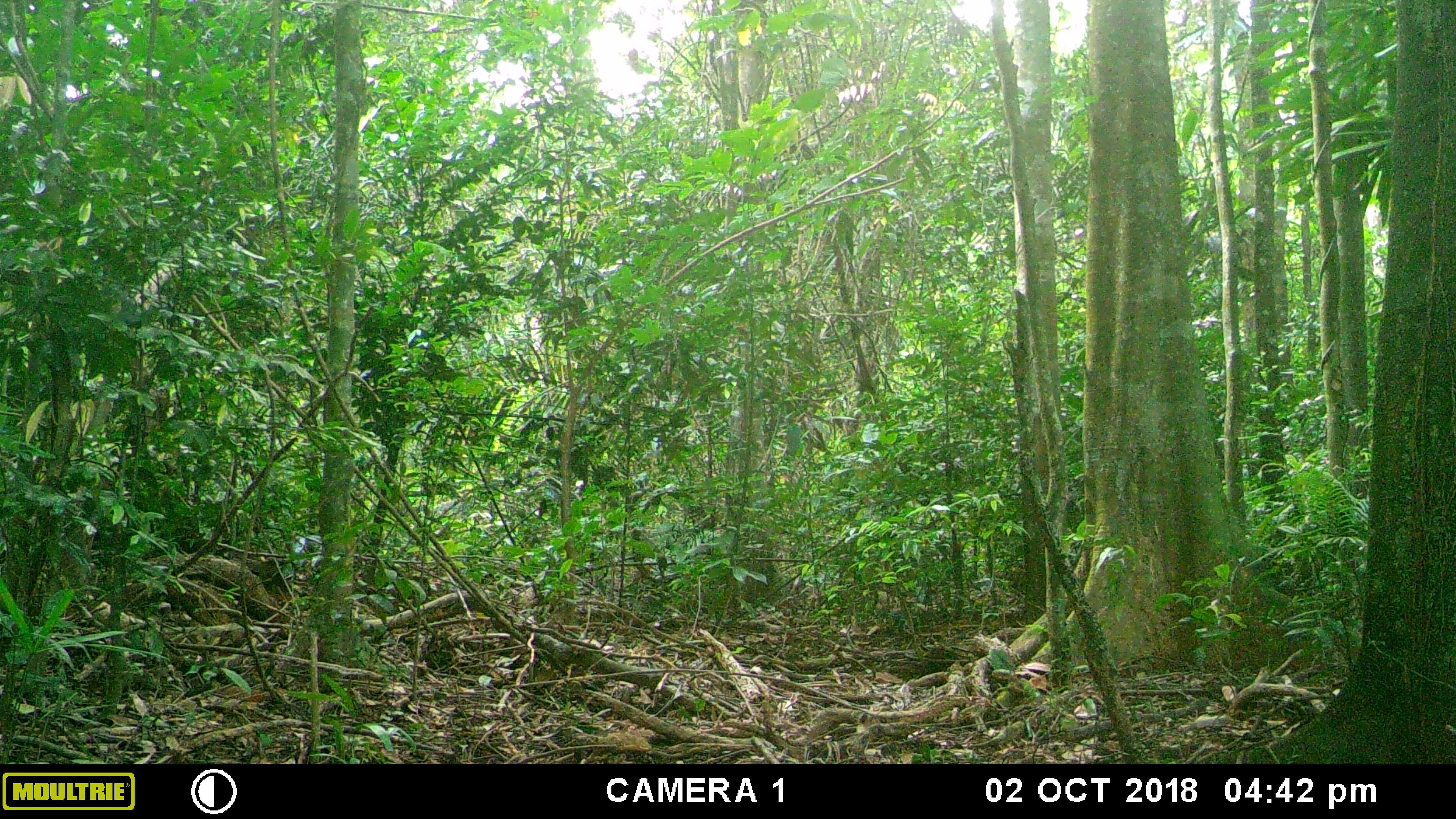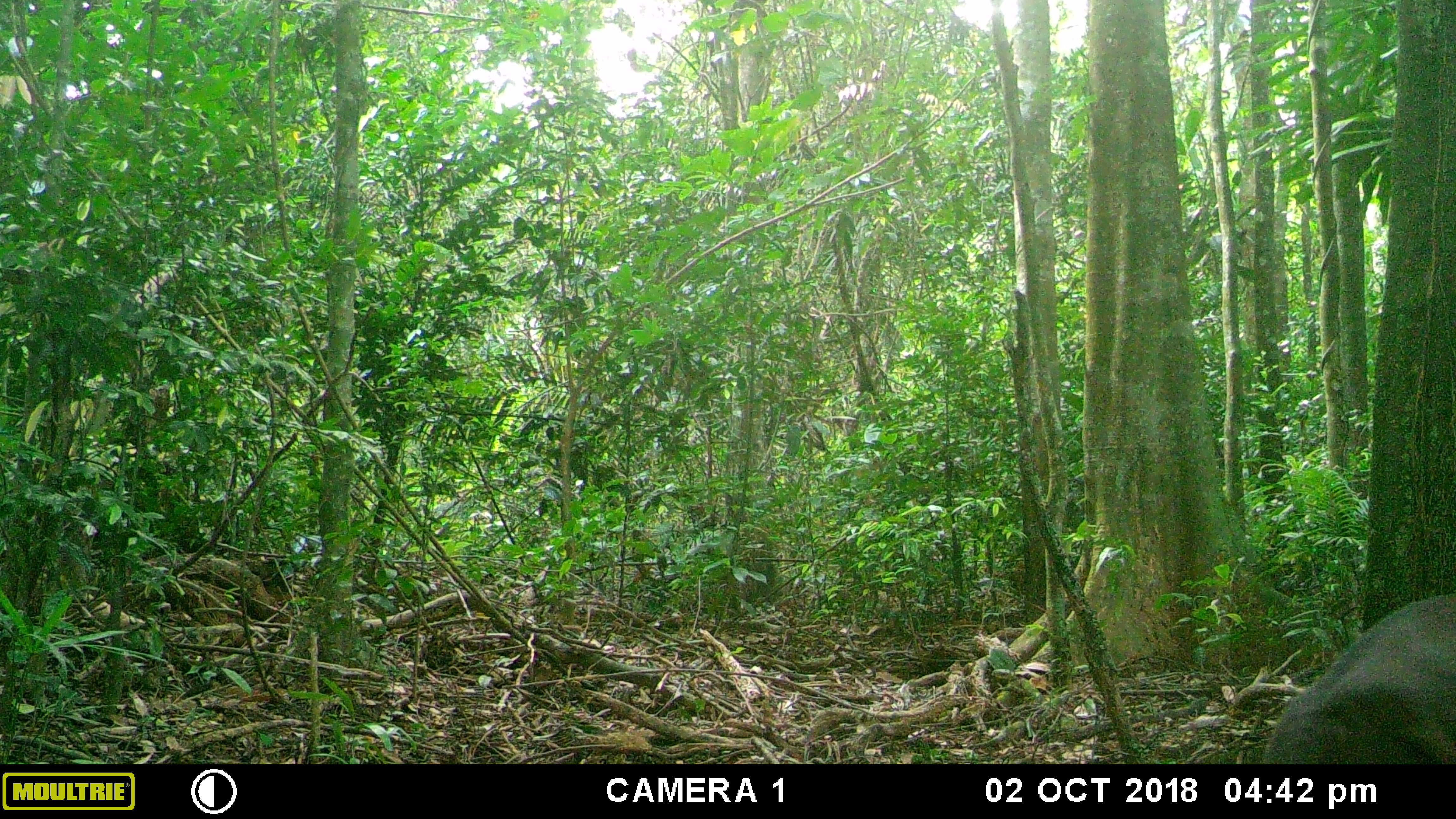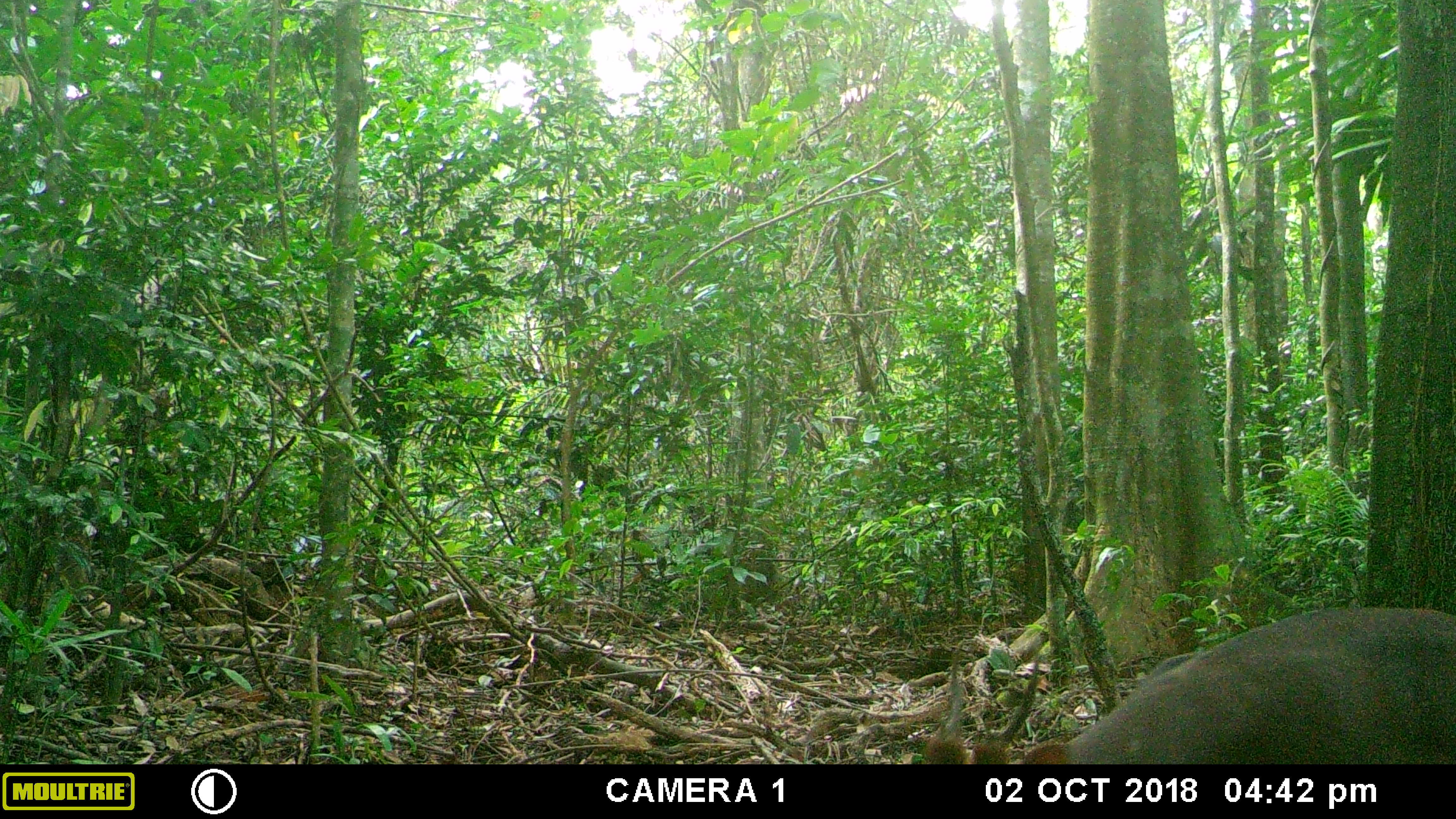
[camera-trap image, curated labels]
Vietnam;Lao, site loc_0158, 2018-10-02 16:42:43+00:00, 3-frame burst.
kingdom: Animalia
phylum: Chordata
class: Mammalia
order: Artiodactyla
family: Cervidae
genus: Muntiacus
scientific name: Muntiacus vuquangensis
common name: large-antlered muntjac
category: large antlered muntjac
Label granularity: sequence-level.